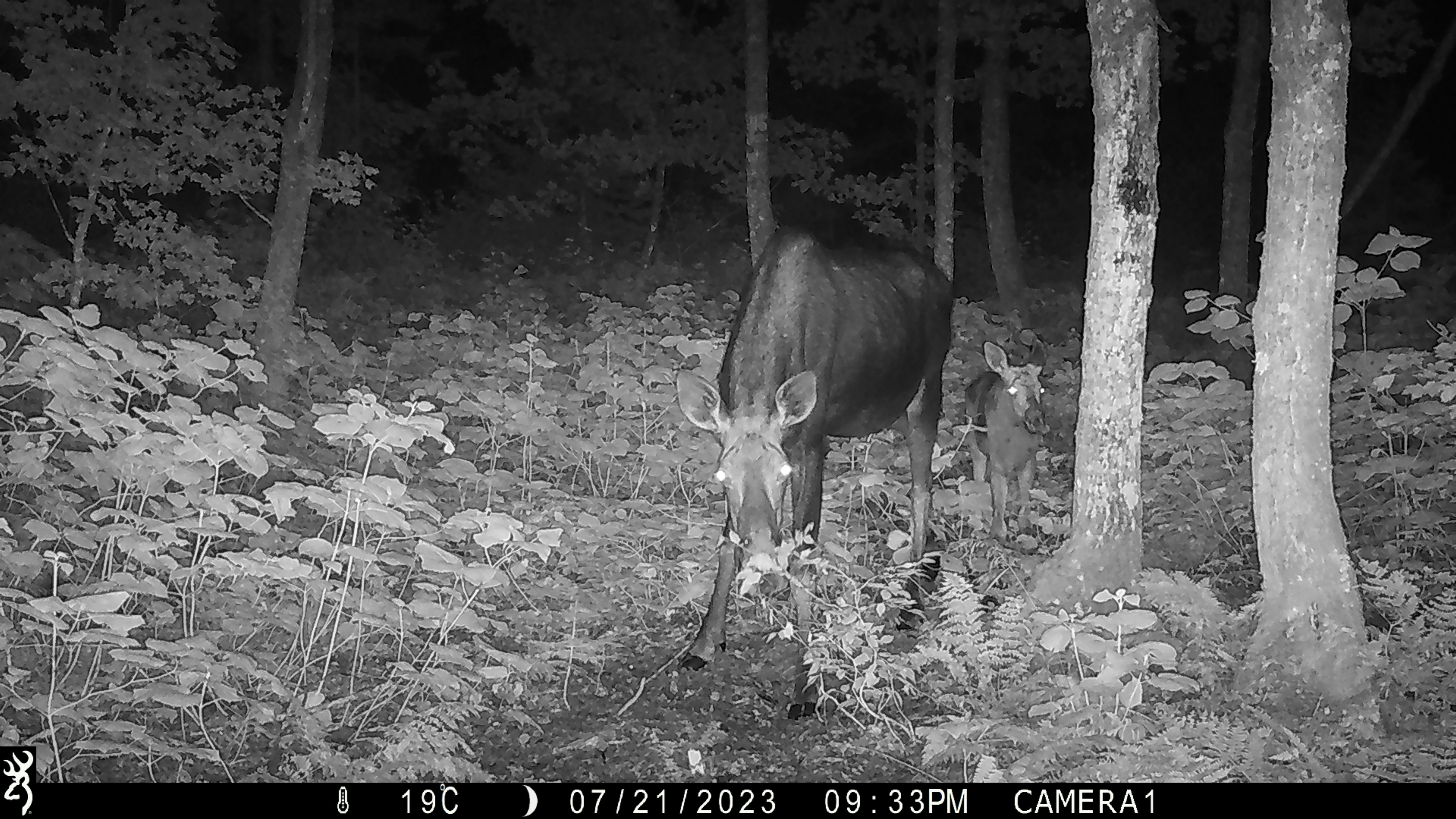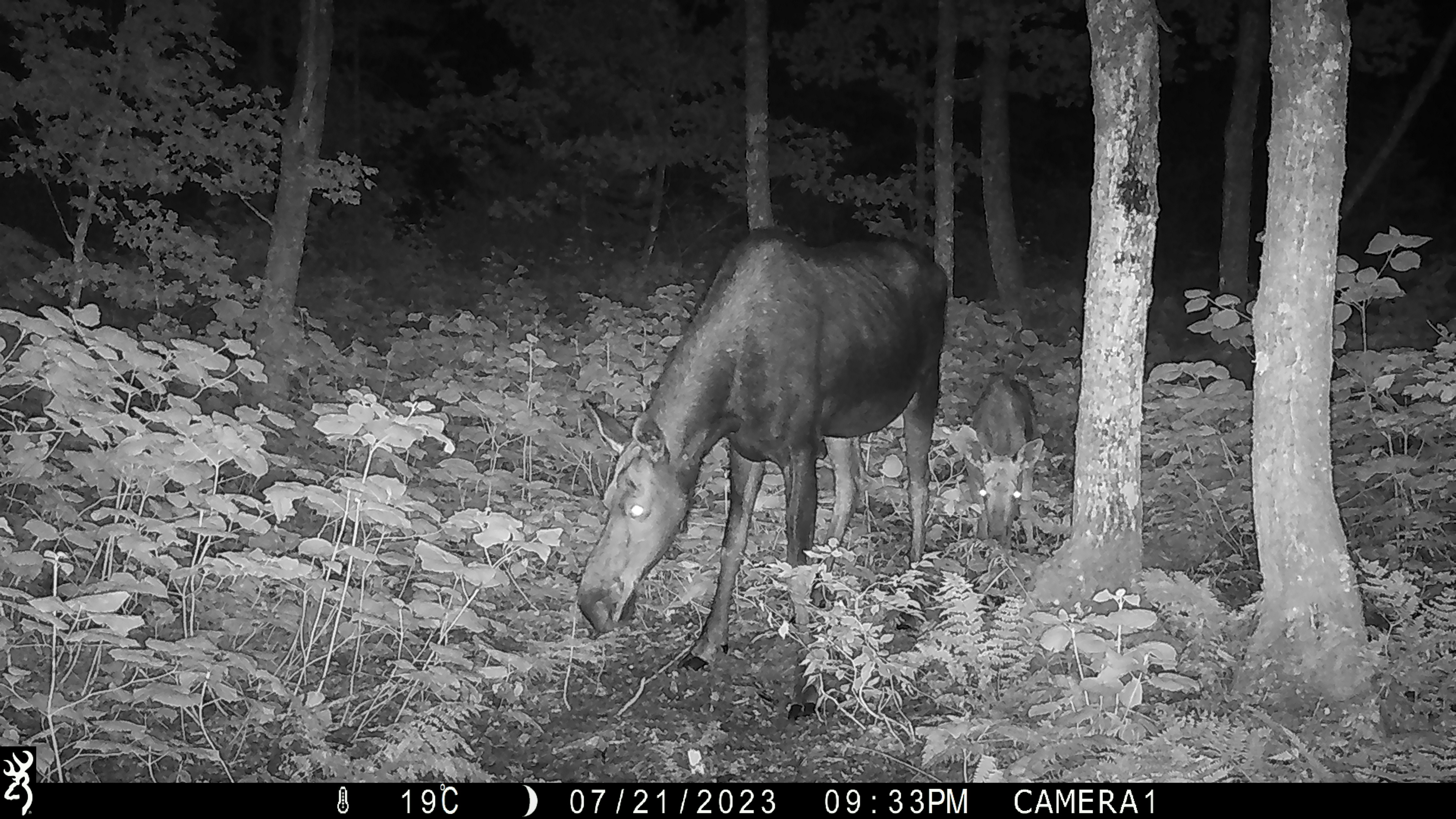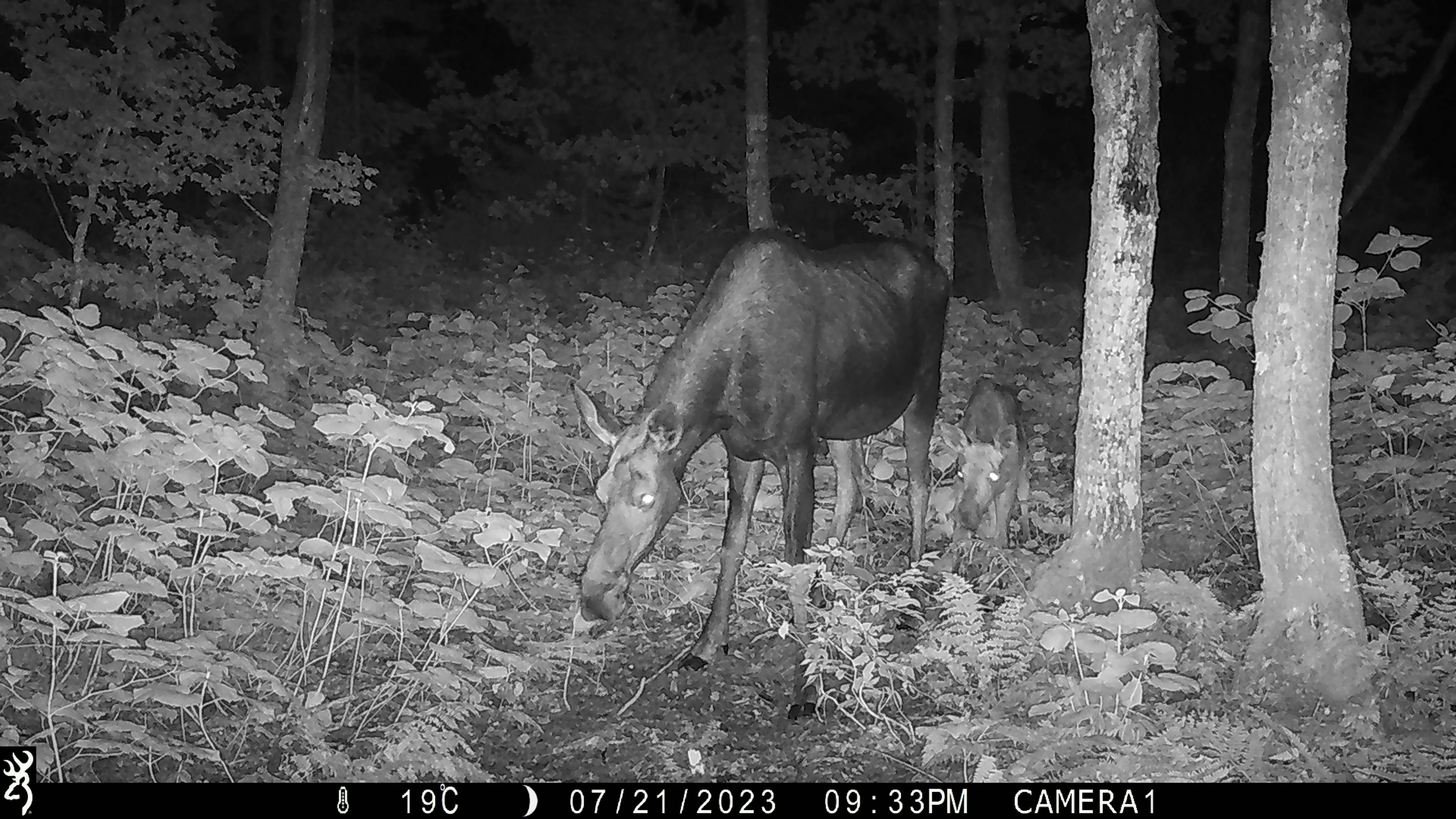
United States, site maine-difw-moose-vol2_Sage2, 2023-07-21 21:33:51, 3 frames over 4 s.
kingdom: Animalia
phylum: Chordata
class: Mammalia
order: Artiodactyla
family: Cervidae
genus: Alces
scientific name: Alces alces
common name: moose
Moose (Alces alces).